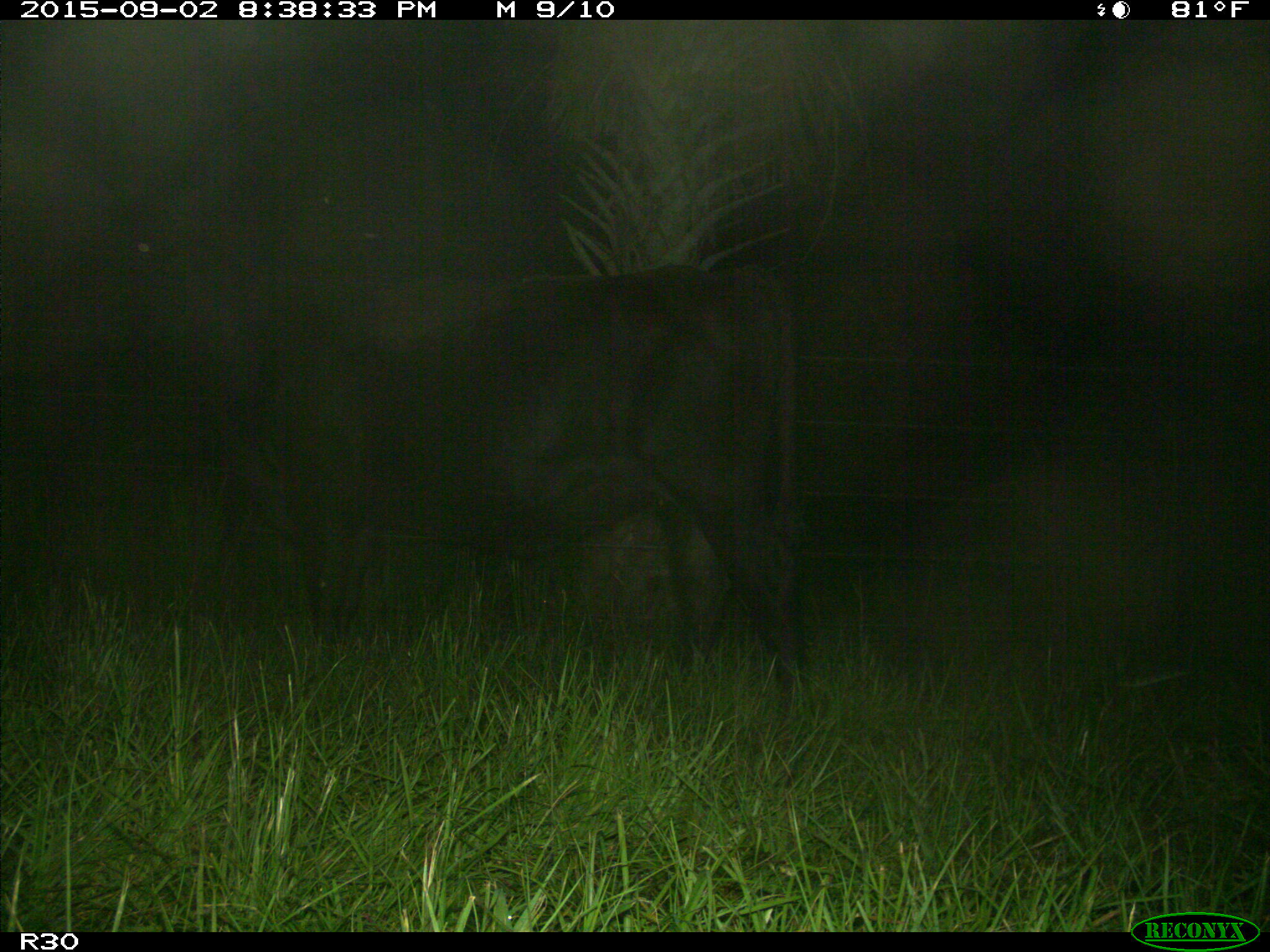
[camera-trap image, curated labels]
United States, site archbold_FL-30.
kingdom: Animalia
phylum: Chordata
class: Mammalia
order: Artiodactyla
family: Bovidae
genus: Bos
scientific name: Bos taurus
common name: domestic cow